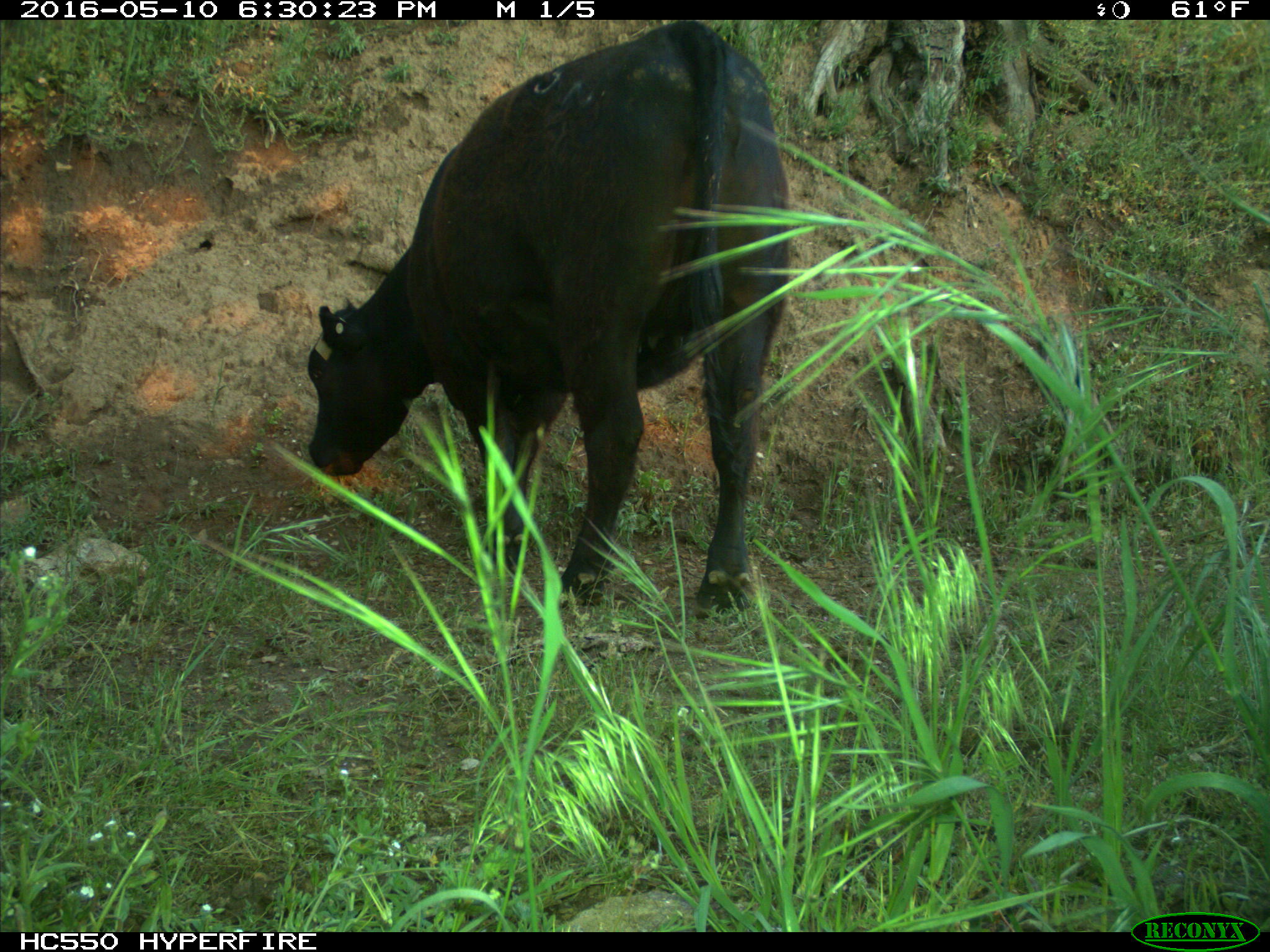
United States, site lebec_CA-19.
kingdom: Animalia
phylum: Chordata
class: Mammalia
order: Artiodactyla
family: Bovidae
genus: Bos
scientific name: Bos taurus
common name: domestic cow